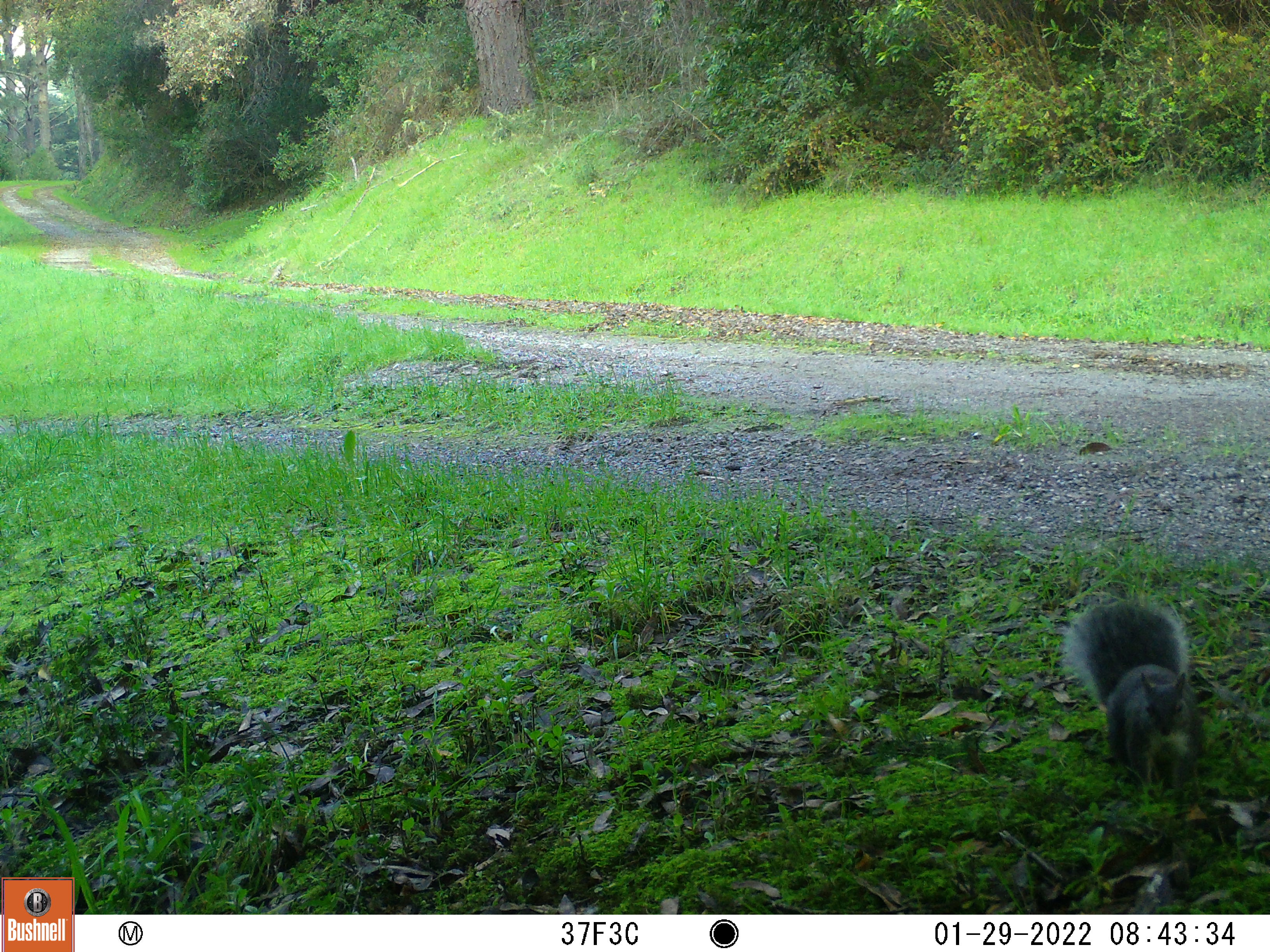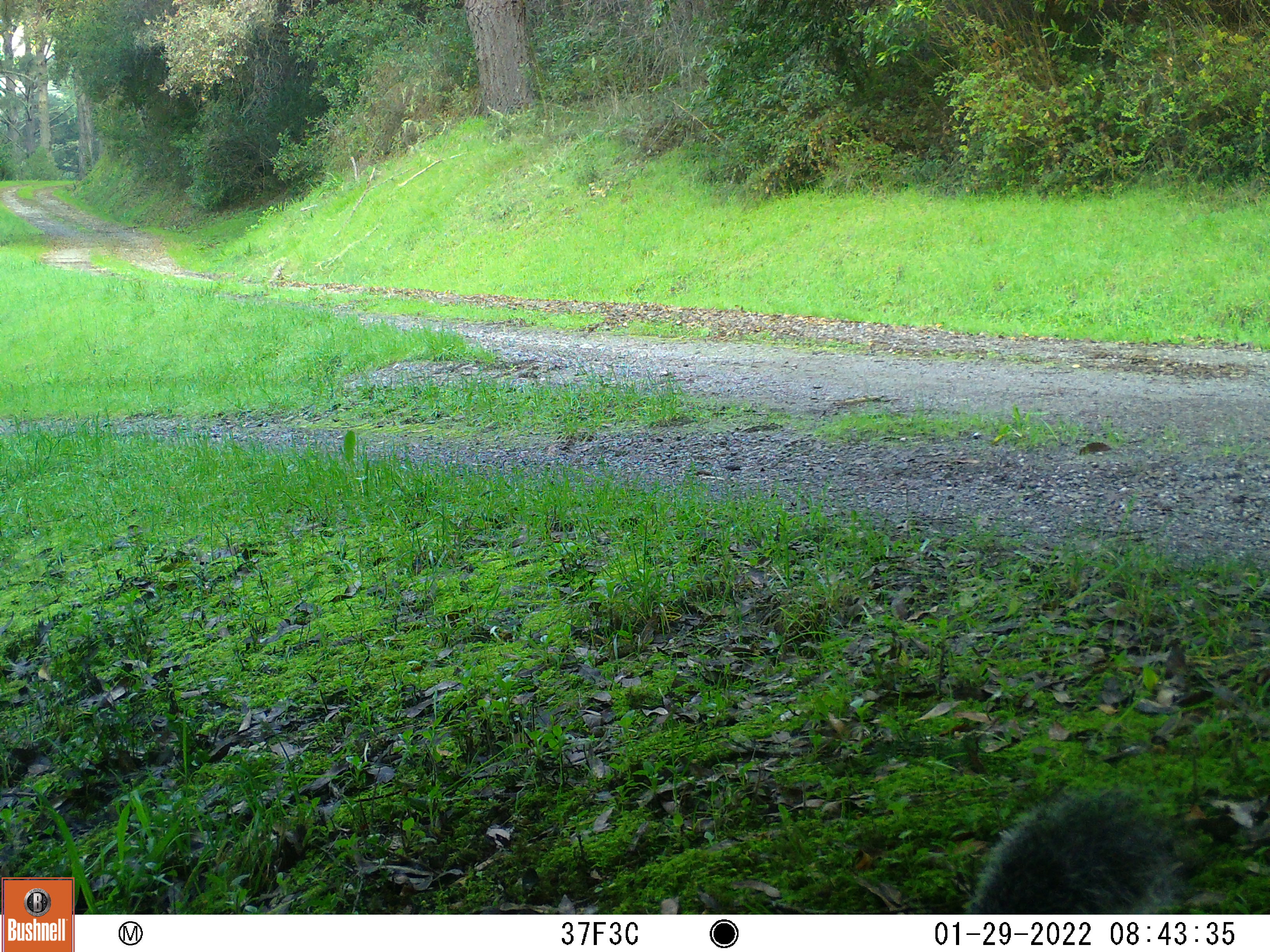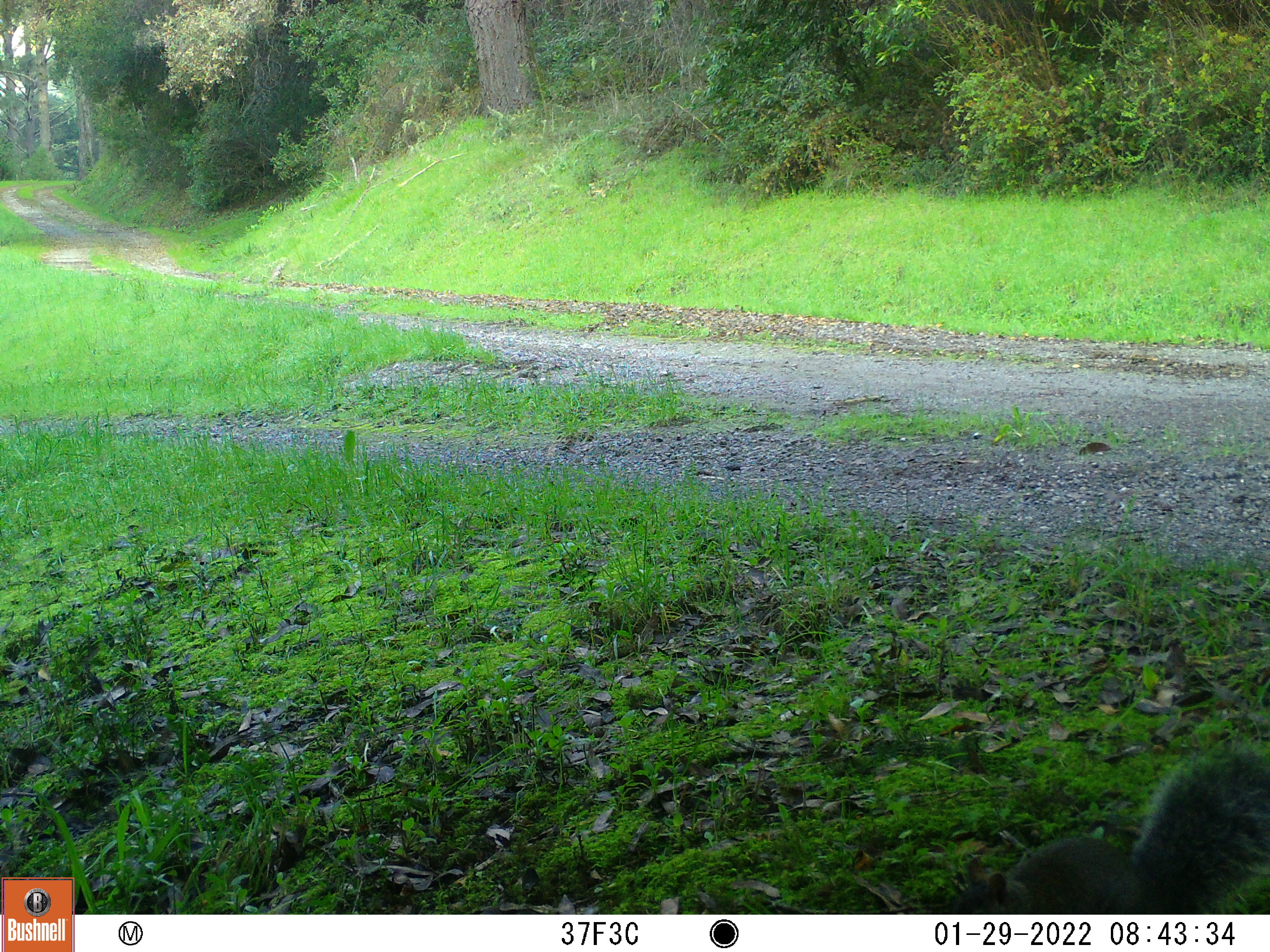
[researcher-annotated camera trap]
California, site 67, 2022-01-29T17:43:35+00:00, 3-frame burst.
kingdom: Animalia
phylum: Chordata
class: Mammalia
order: Rodentia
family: Sciuridae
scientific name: Sciuridae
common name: squirrel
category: unknown squirrel